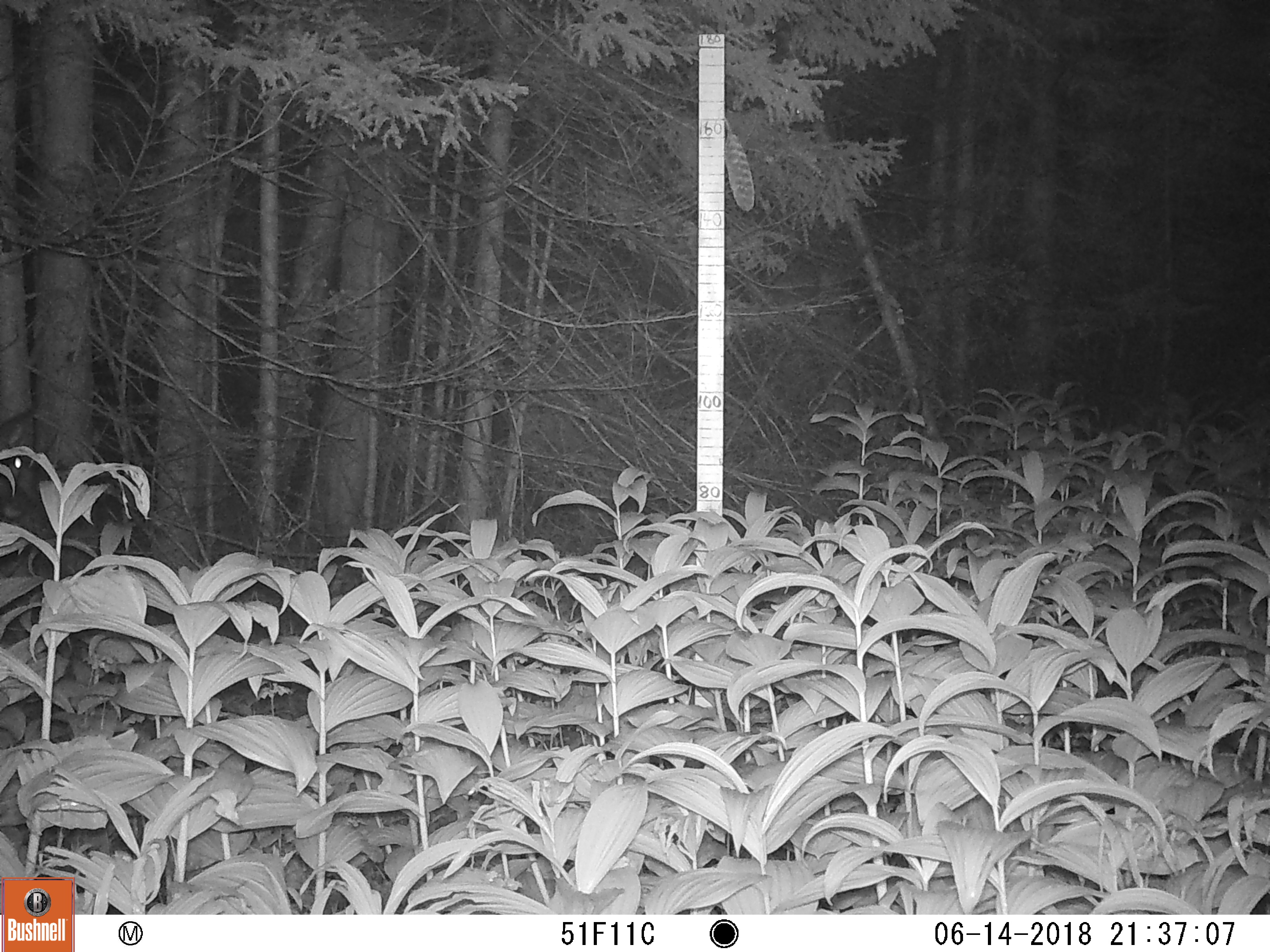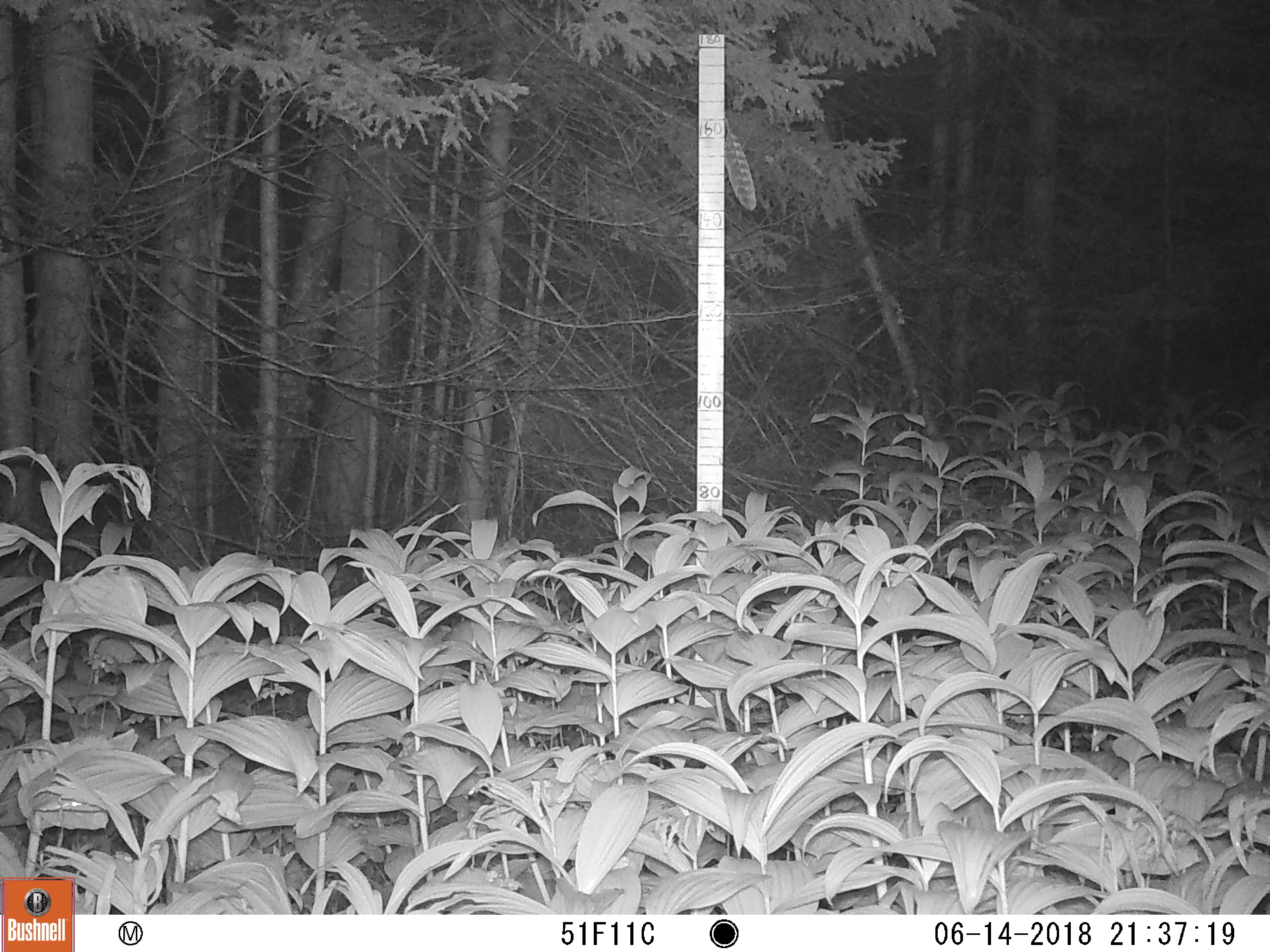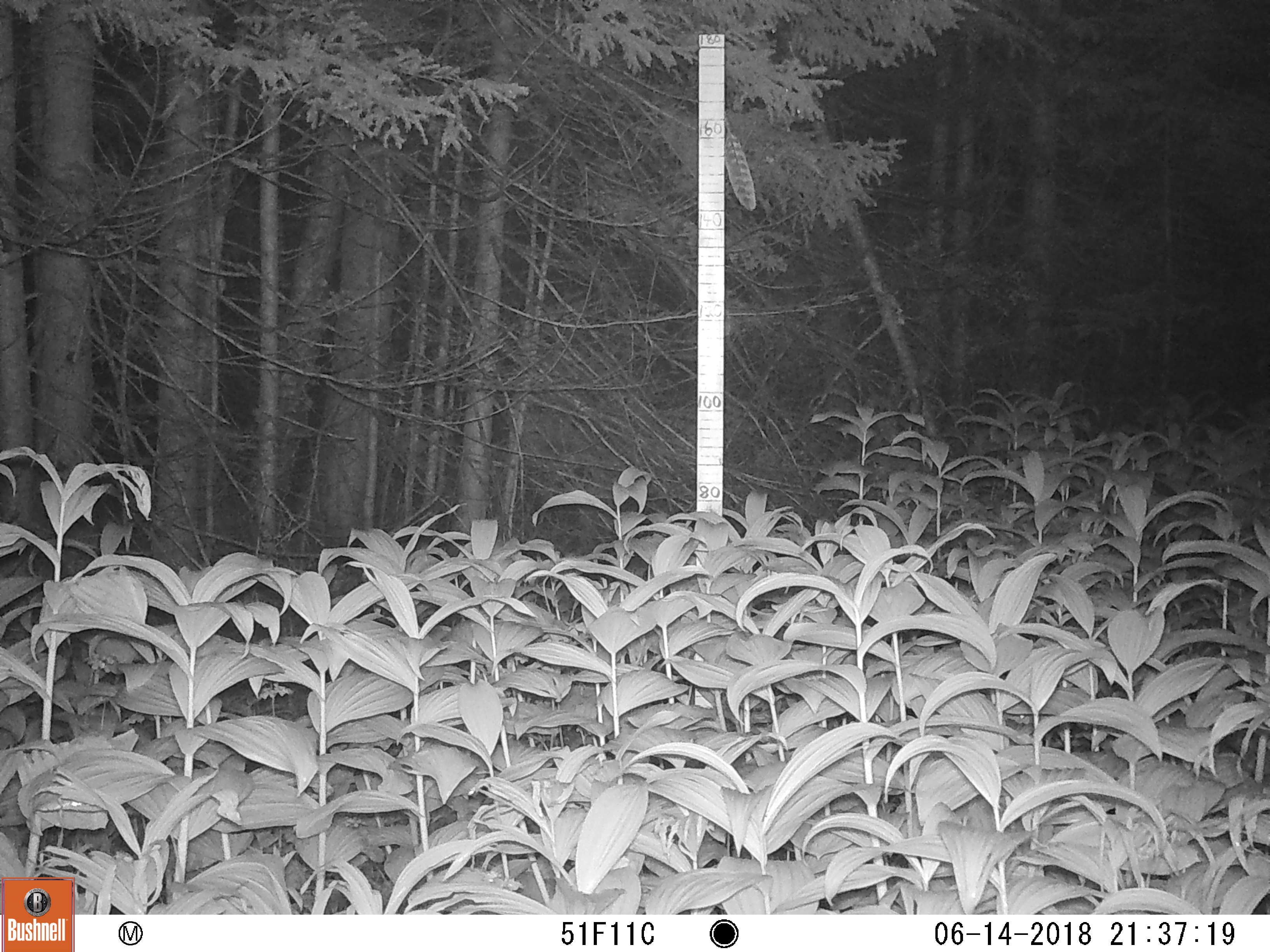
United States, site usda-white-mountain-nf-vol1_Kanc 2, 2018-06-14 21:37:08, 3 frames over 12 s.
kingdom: Animalia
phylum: Chordata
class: Mammalia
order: Artiodactyla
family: Cervidae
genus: Odocoileus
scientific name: Odocoileus virginianus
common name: white-tailed deer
White-tailed deer (Odocoileus virginianus).